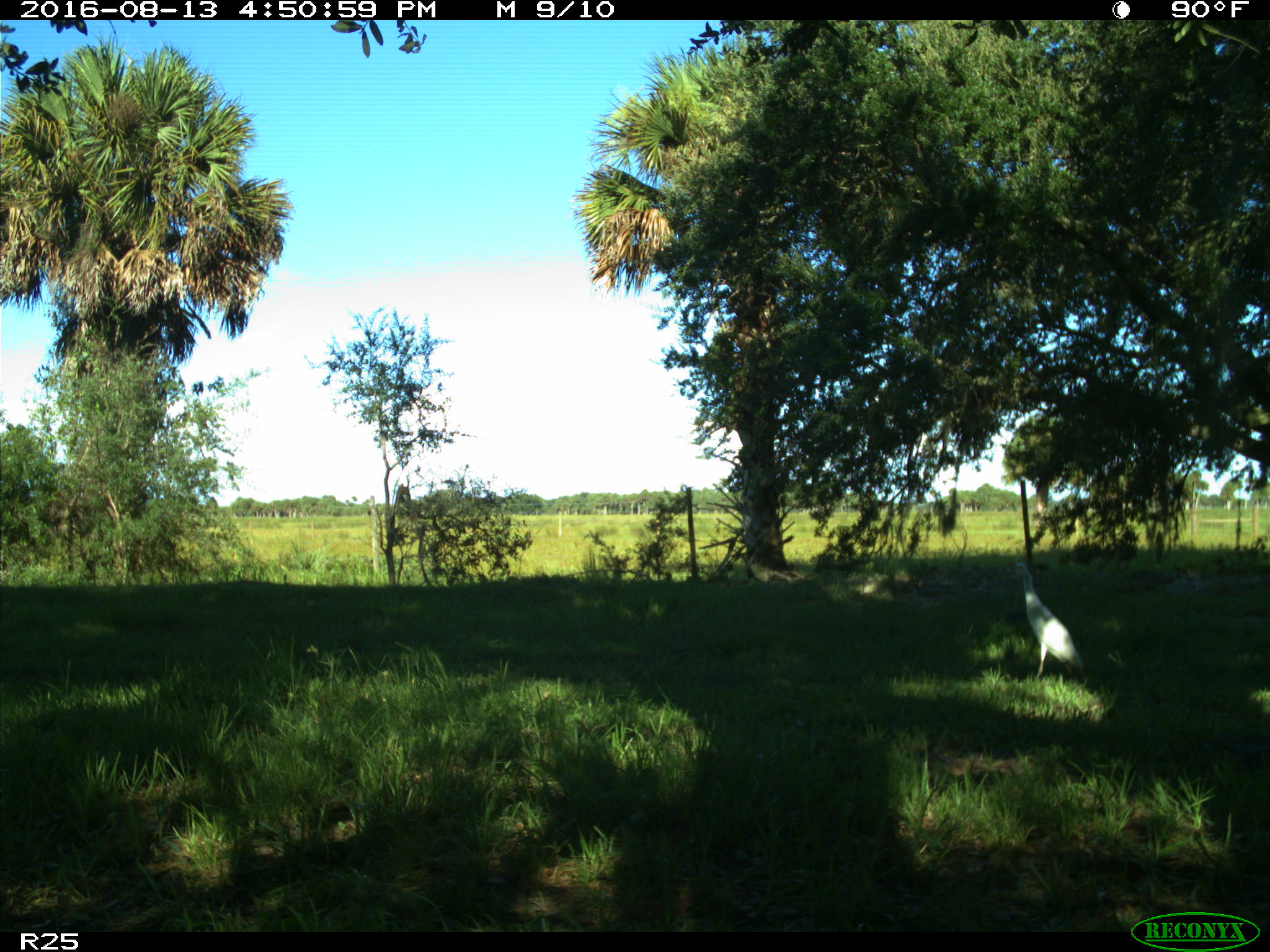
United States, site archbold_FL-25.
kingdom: Animalia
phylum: Chordata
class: Aves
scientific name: Aves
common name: birds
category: unidentified bird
Unidentified bird (birds) (Aves).